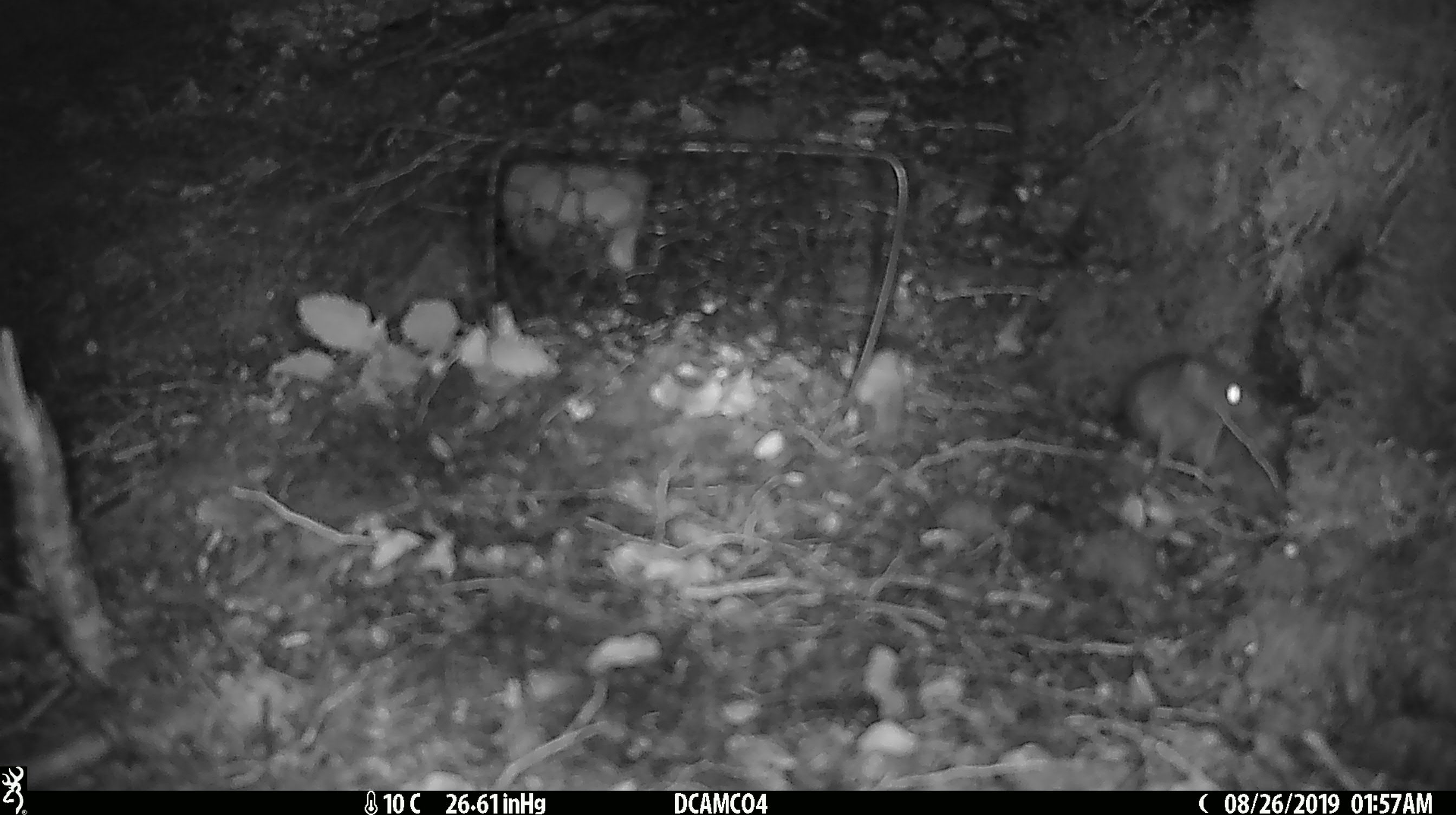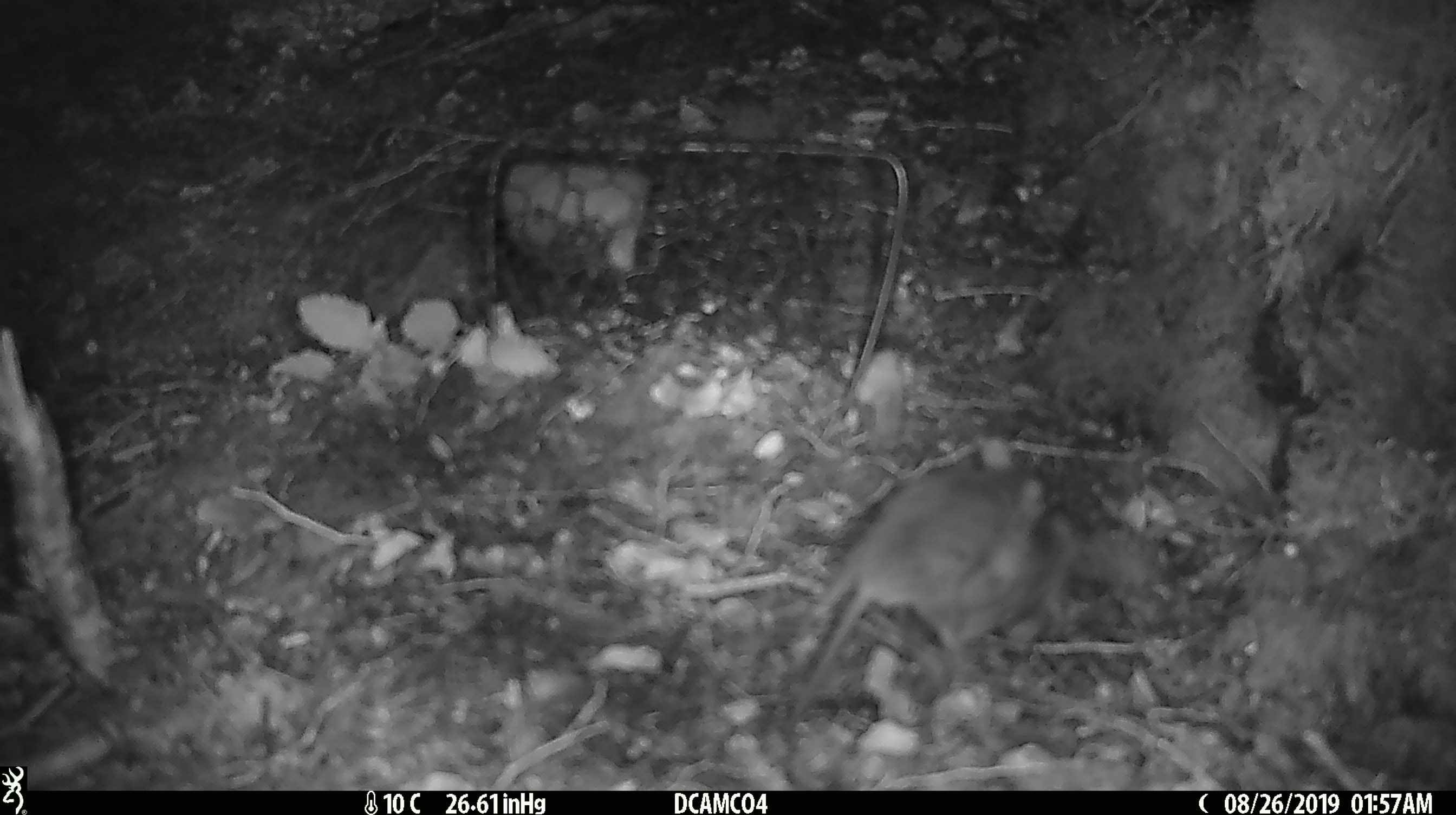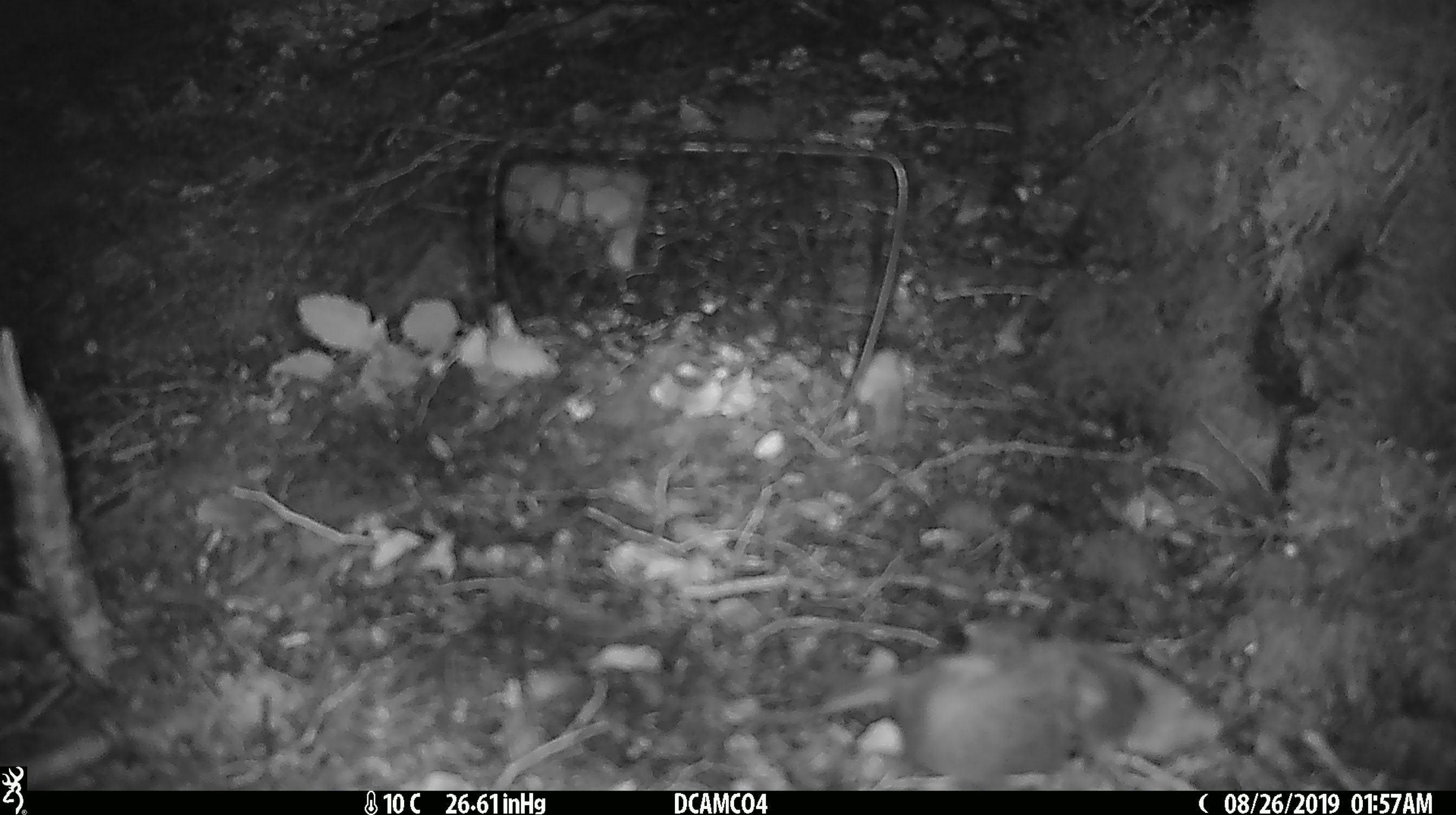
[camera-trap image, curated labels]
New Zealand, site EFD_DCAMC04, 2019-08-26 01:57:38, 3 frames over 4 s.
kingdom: Animalia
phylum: Chordata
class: Mammalia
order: Rodentia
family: Muridae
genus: Mus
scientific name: Mus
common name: mouse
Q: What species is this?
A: Mouse (Mus).